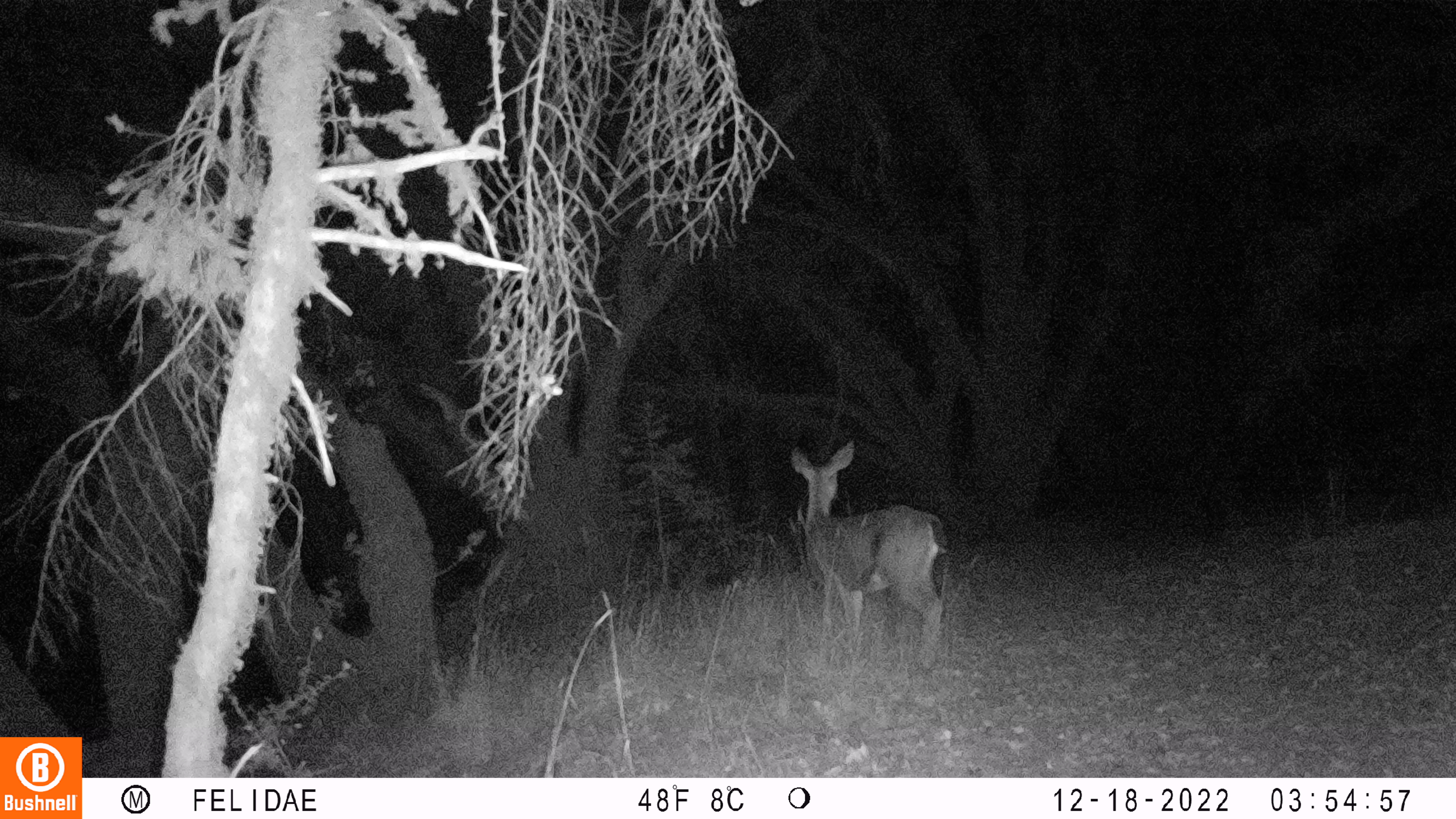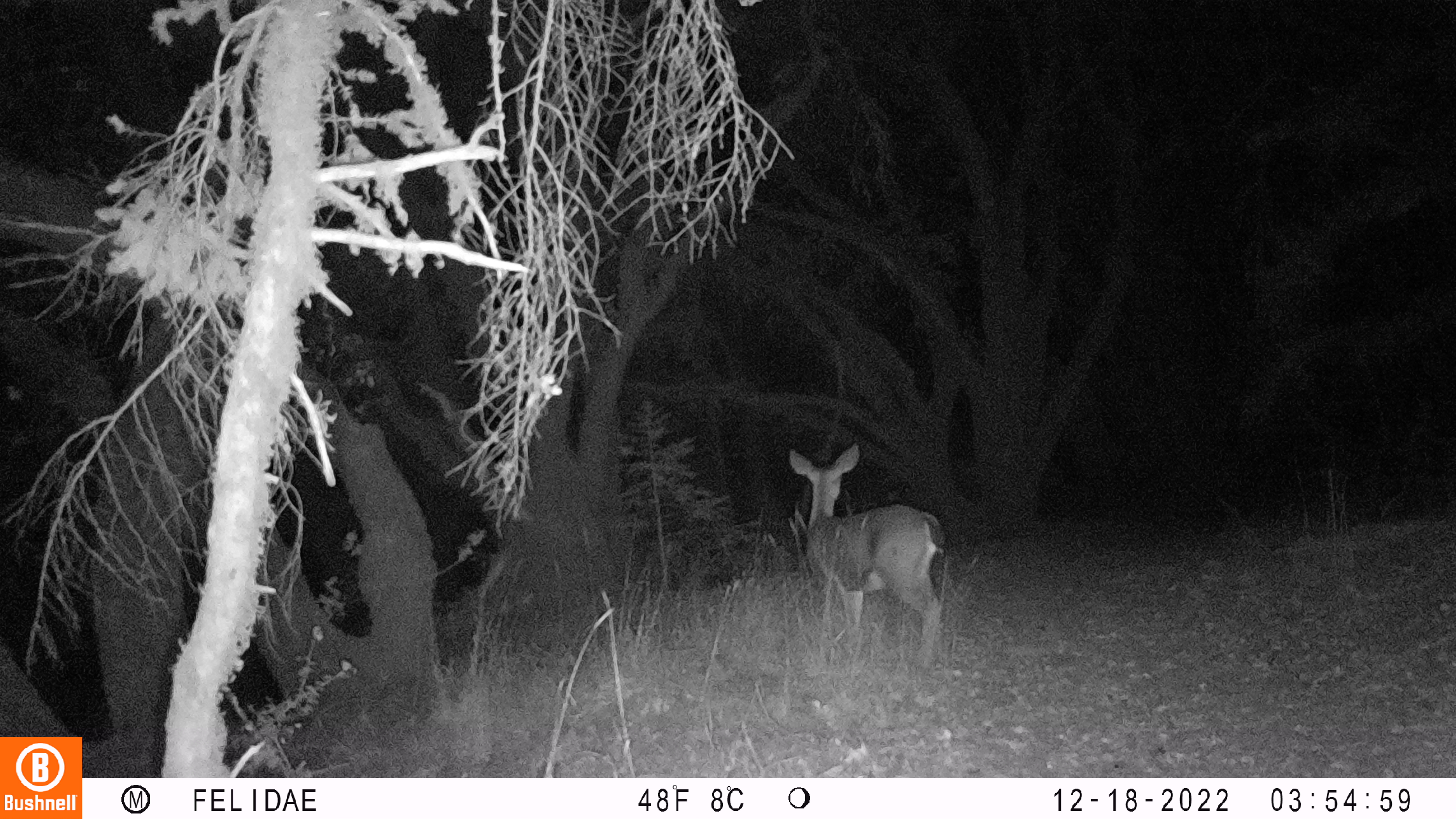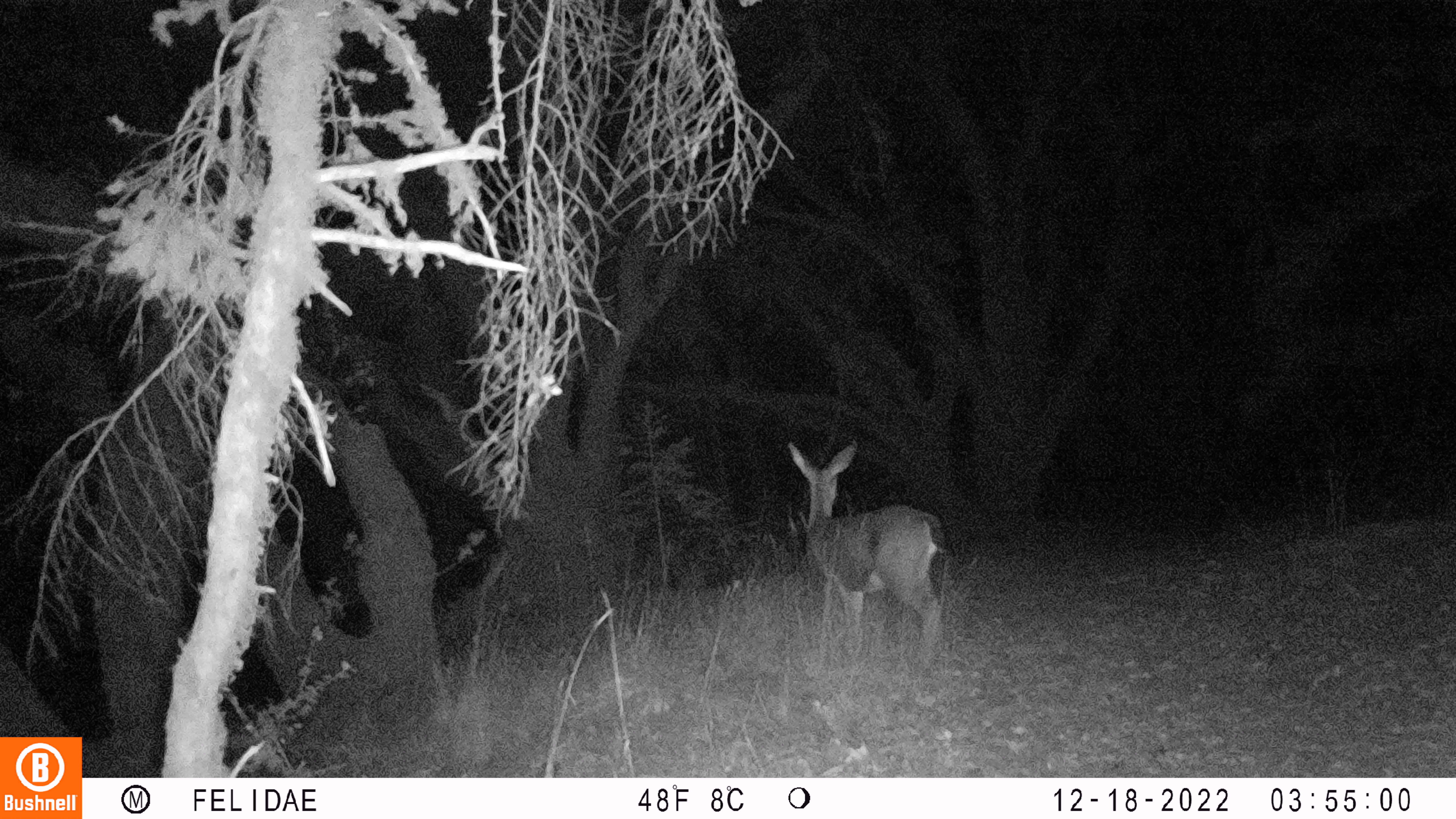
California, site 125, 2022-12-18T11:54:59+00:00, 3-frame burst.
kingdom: Animalia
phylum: Chordata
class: Mammalia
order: Artiodactyla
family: Cervidae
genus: Odocoileus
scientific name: Odocoileus hemionus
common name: mule deer